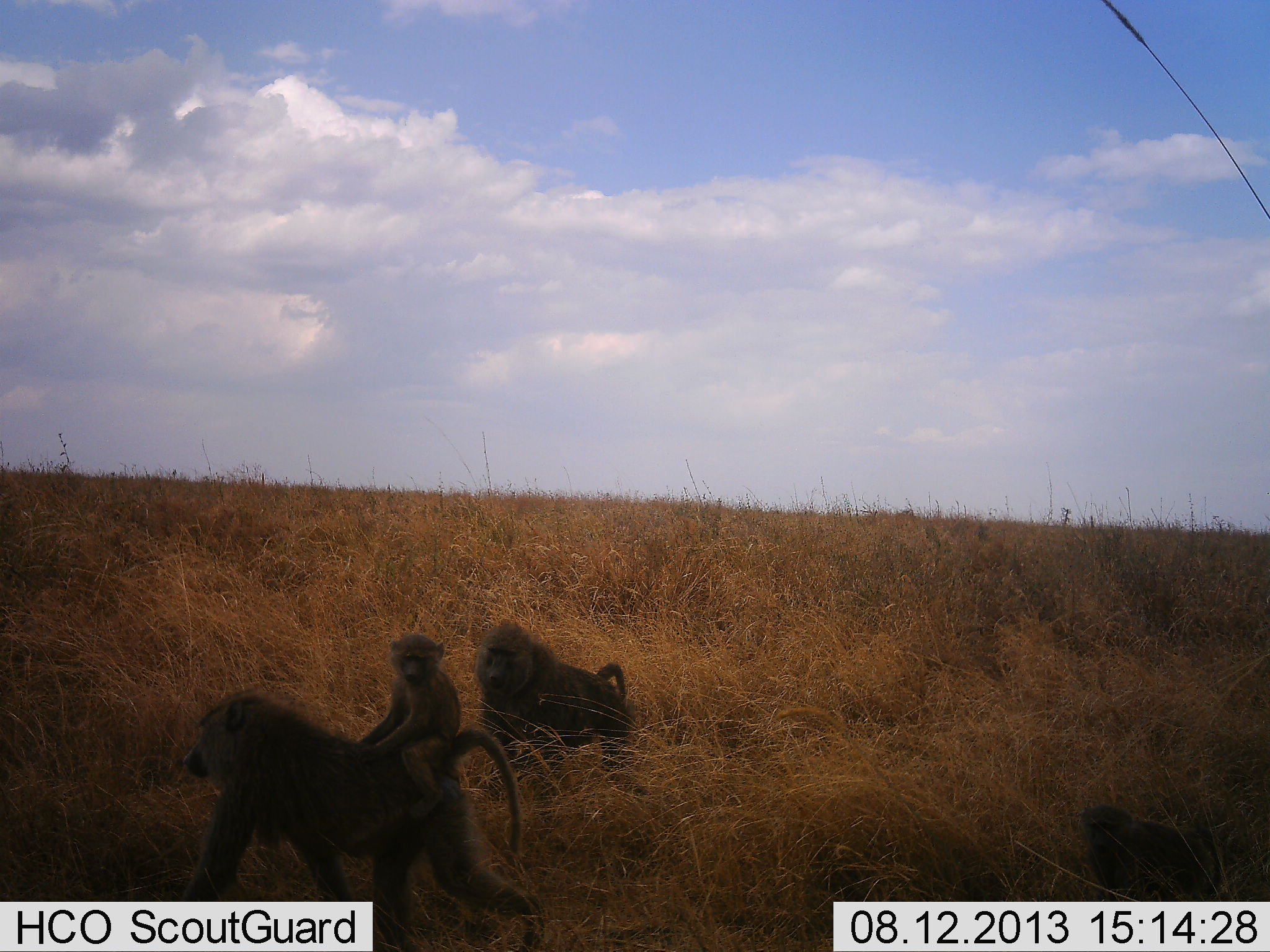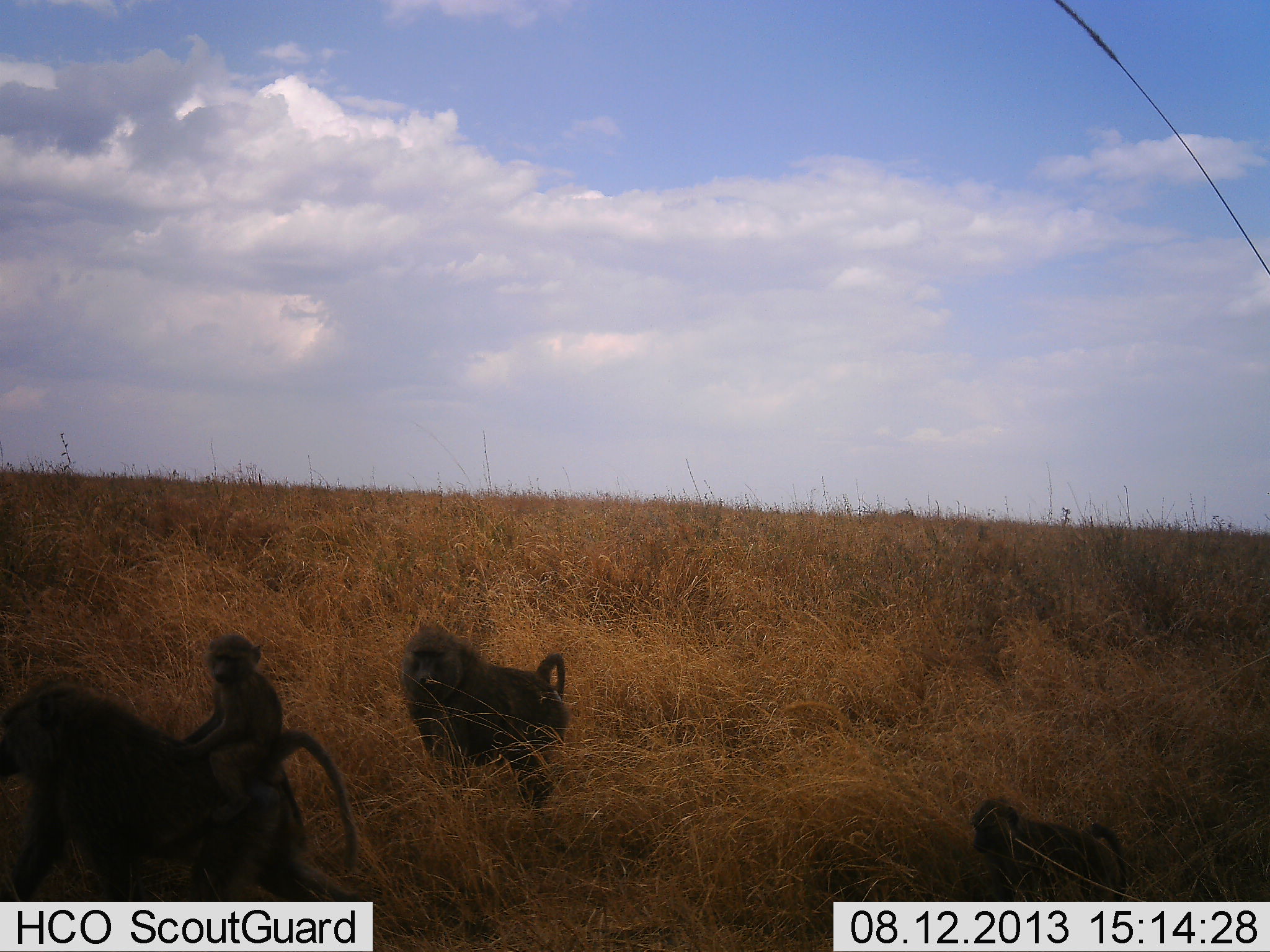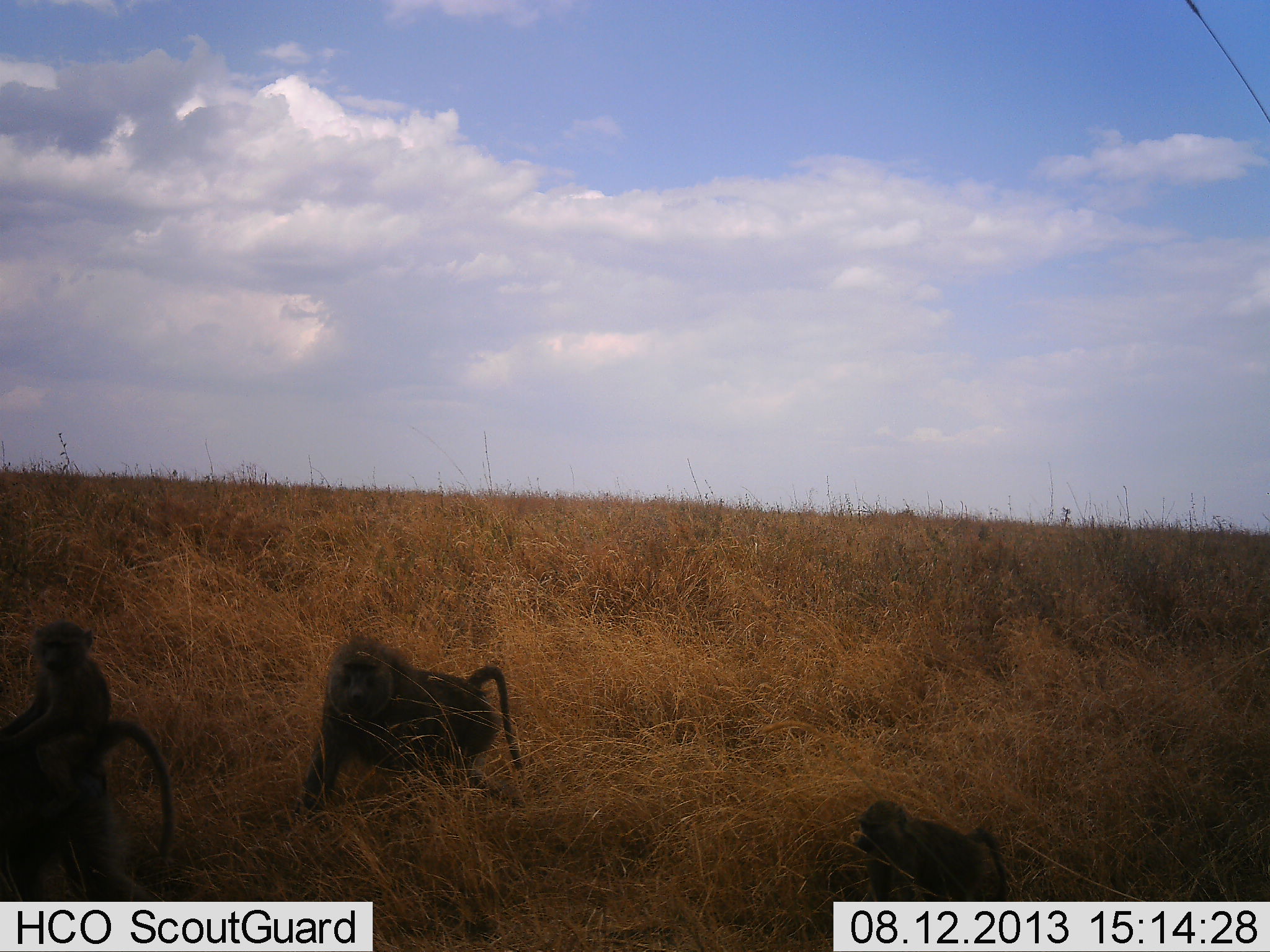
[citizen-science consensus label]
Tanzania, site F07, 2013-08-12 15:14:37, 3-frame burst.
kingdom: Animalia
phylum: Chordata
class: Mammalia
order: Primates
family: Cercopithecidae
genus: Papio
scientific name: Papio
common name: baboon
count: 4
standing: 20%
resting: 0%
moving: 80%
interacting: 0%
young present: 90%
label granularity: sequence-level